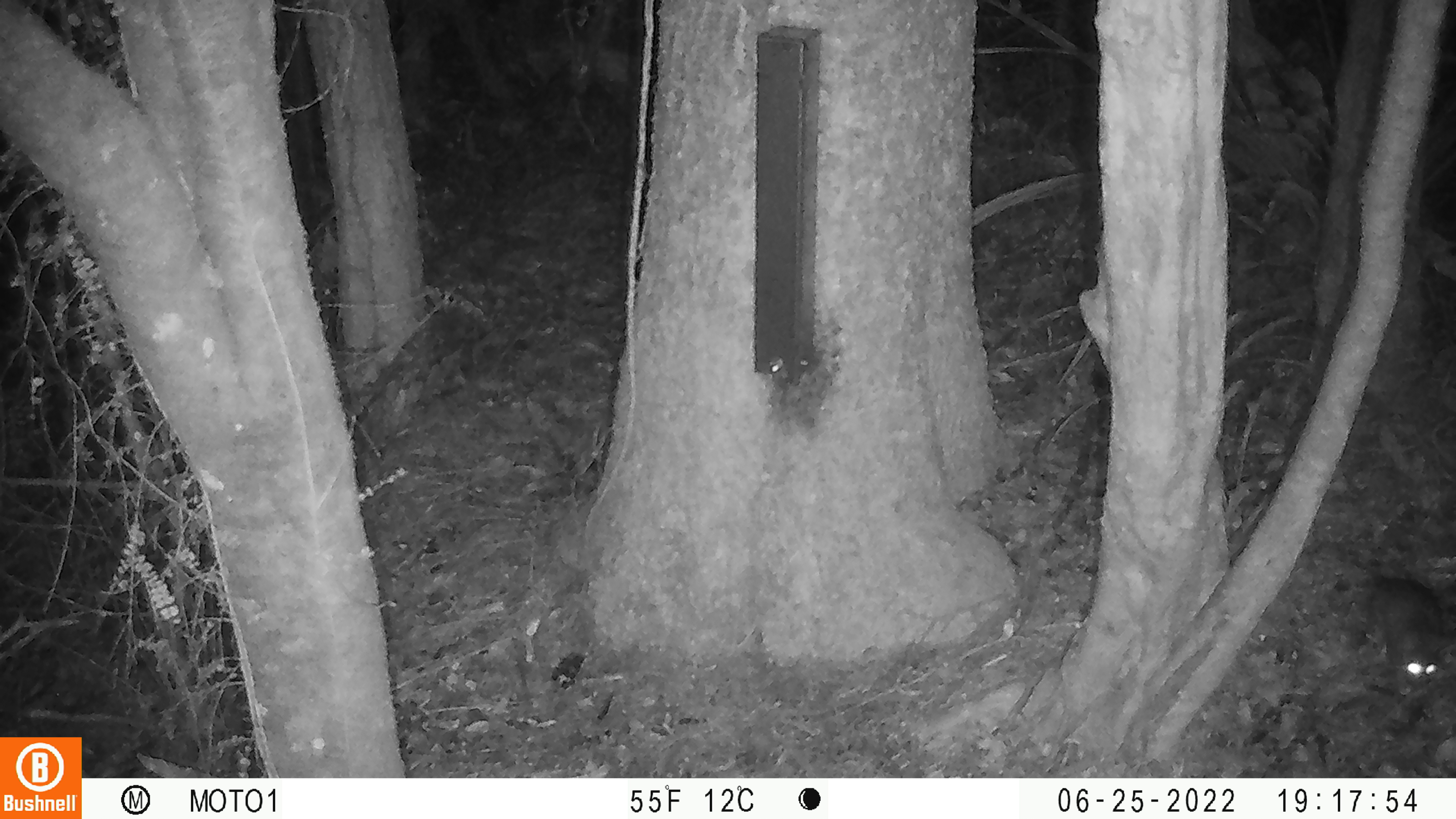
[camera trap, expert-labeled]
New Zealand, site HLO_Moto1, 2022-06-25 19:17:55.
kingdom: Animalia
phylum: Chordata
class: Mammalia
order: Rodentia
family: Muridae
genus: Rattus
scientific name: Rattus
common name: rat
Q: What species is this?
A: Rat (Rattus).